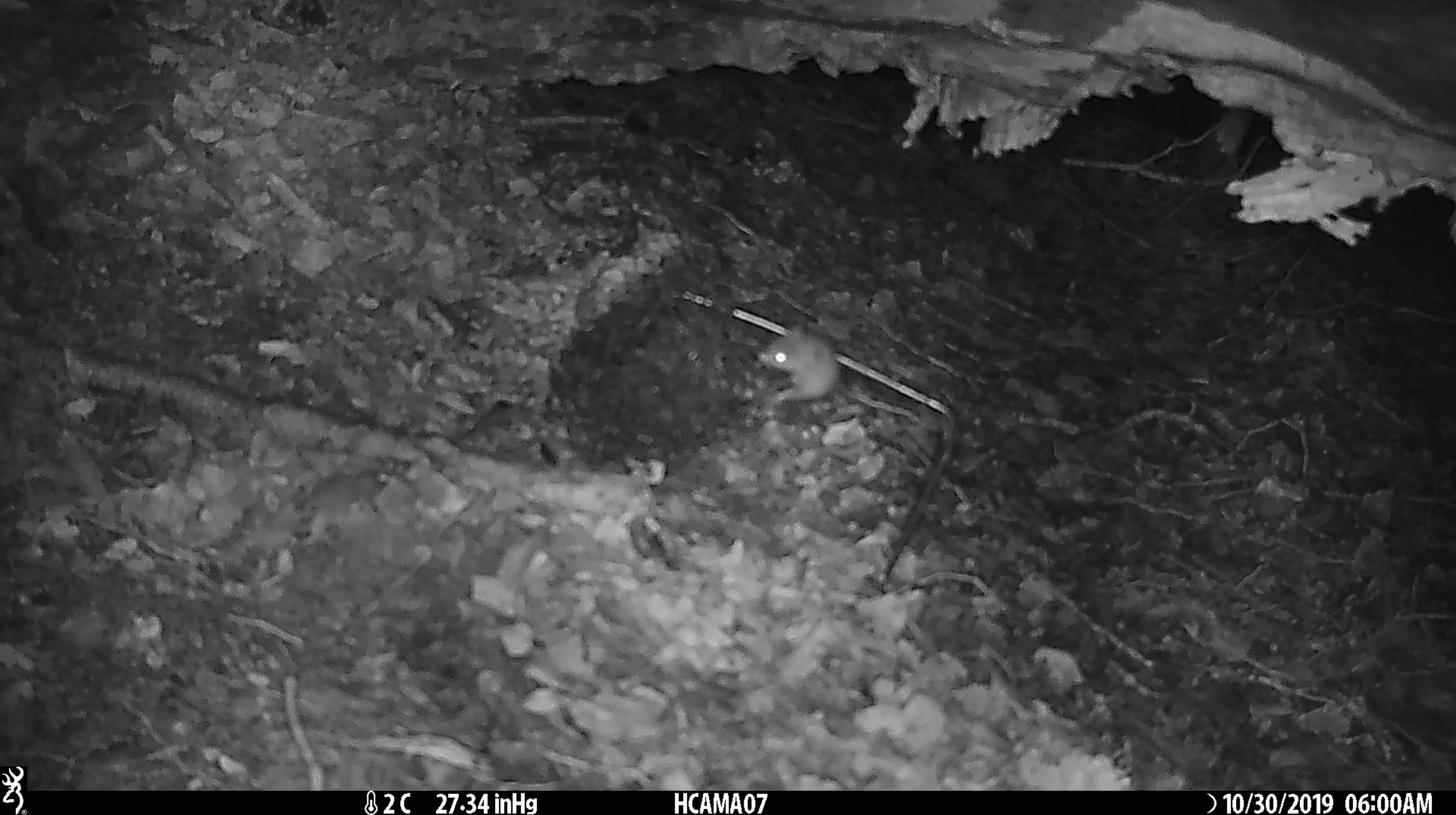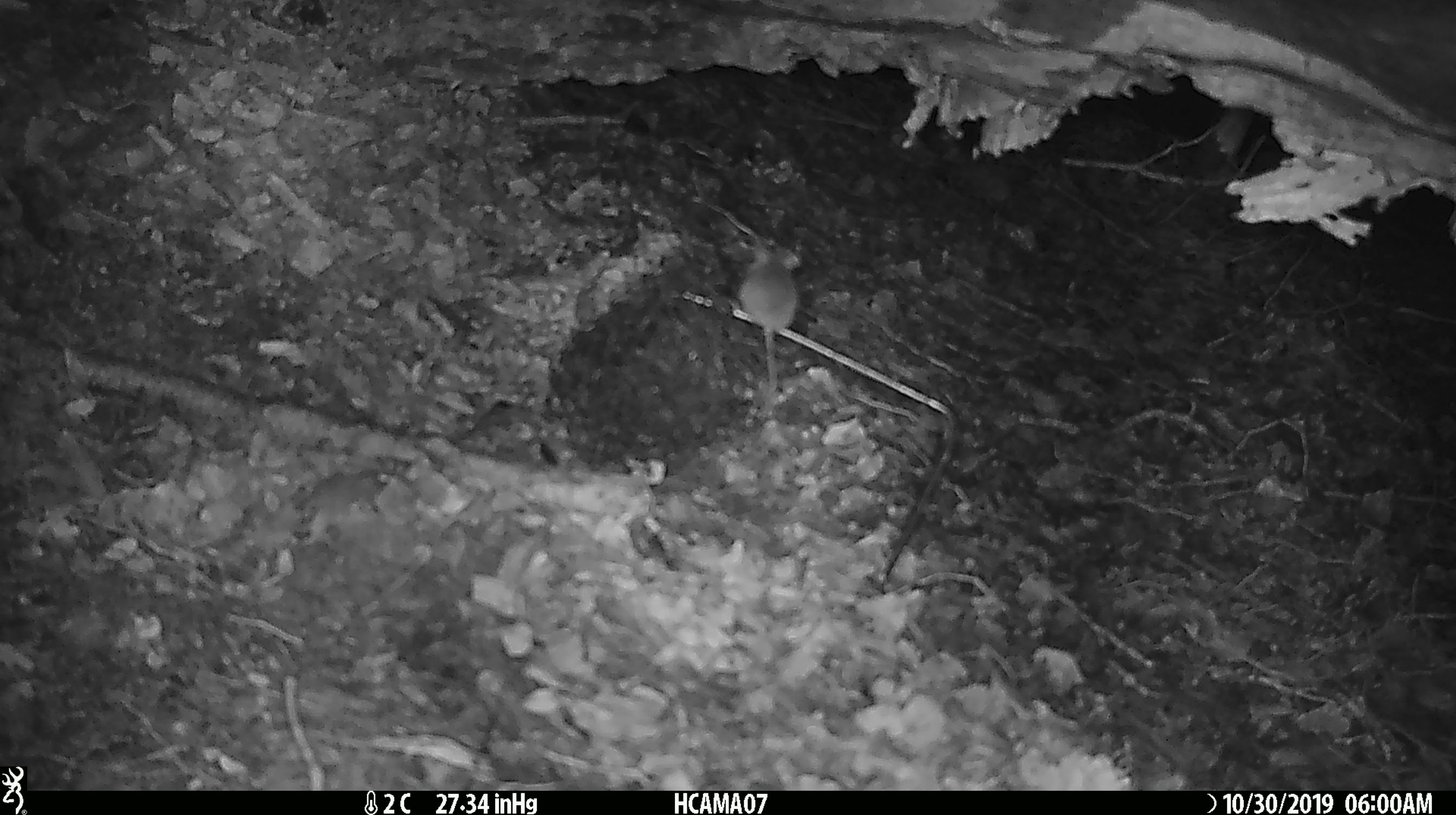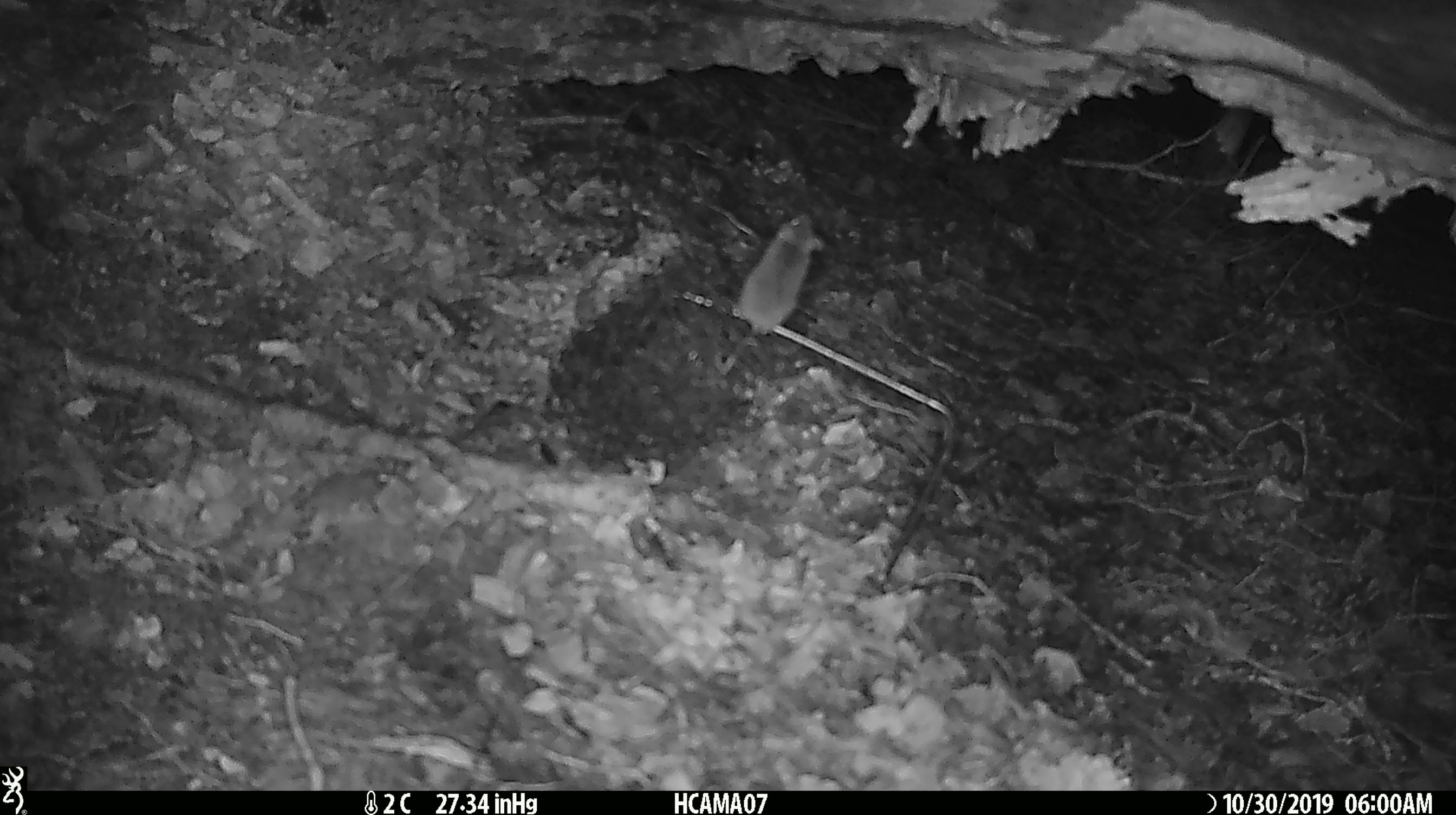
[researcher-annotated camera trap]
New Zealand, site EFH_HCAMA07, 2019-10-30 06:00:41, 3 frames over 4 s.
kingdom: Animalia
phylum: Chordata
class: Mammalia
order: Rodentia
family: Muridae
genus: Mus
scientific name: Mus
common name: mouse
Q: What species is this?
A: Mouse (Mus).